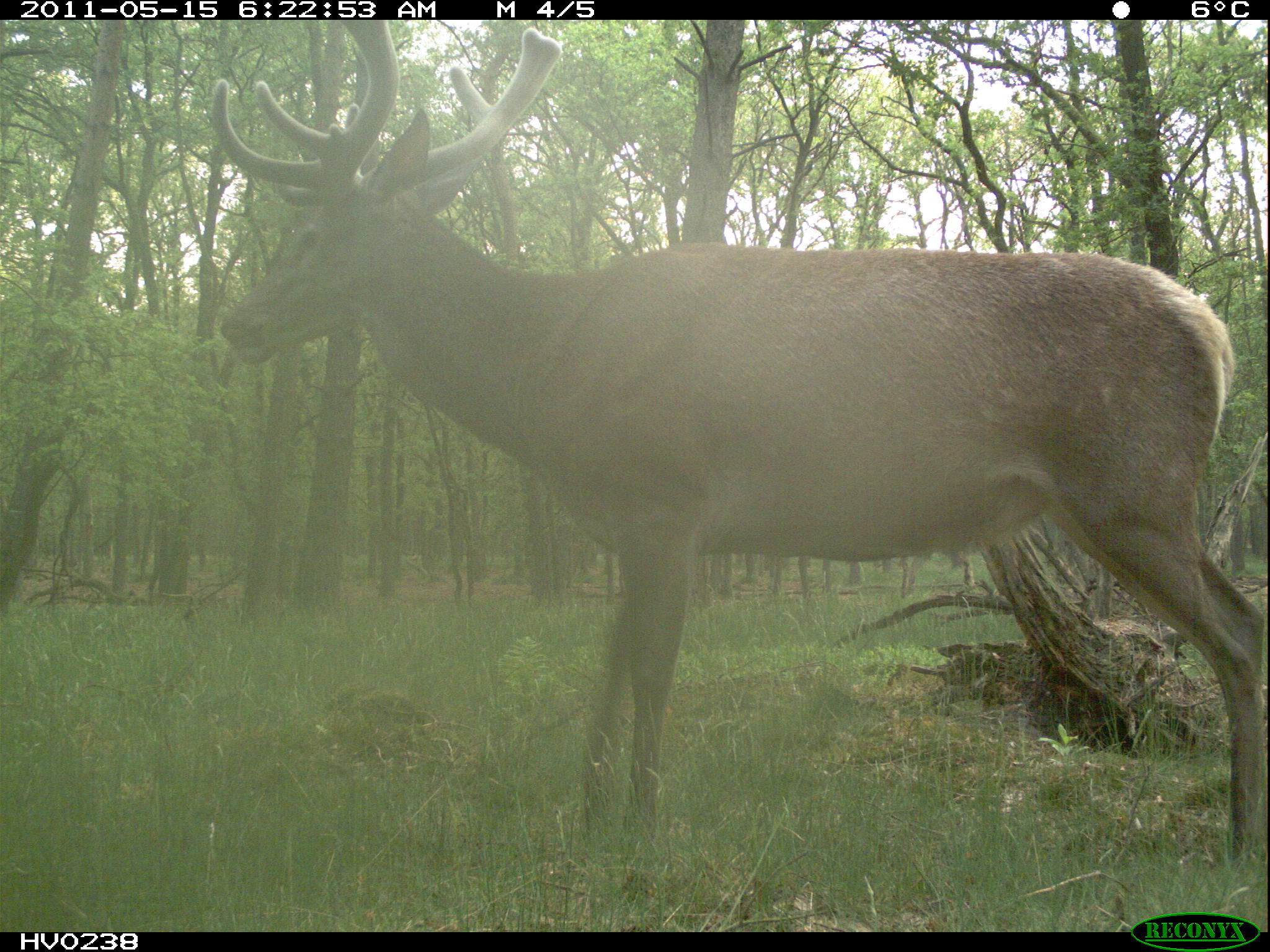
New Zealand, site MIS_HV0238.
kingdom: Animalia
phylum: Chordata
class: Mammalia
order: Artiodactyla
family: Cervidae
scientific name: Cervidae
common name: deer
Deer (Cervidae).